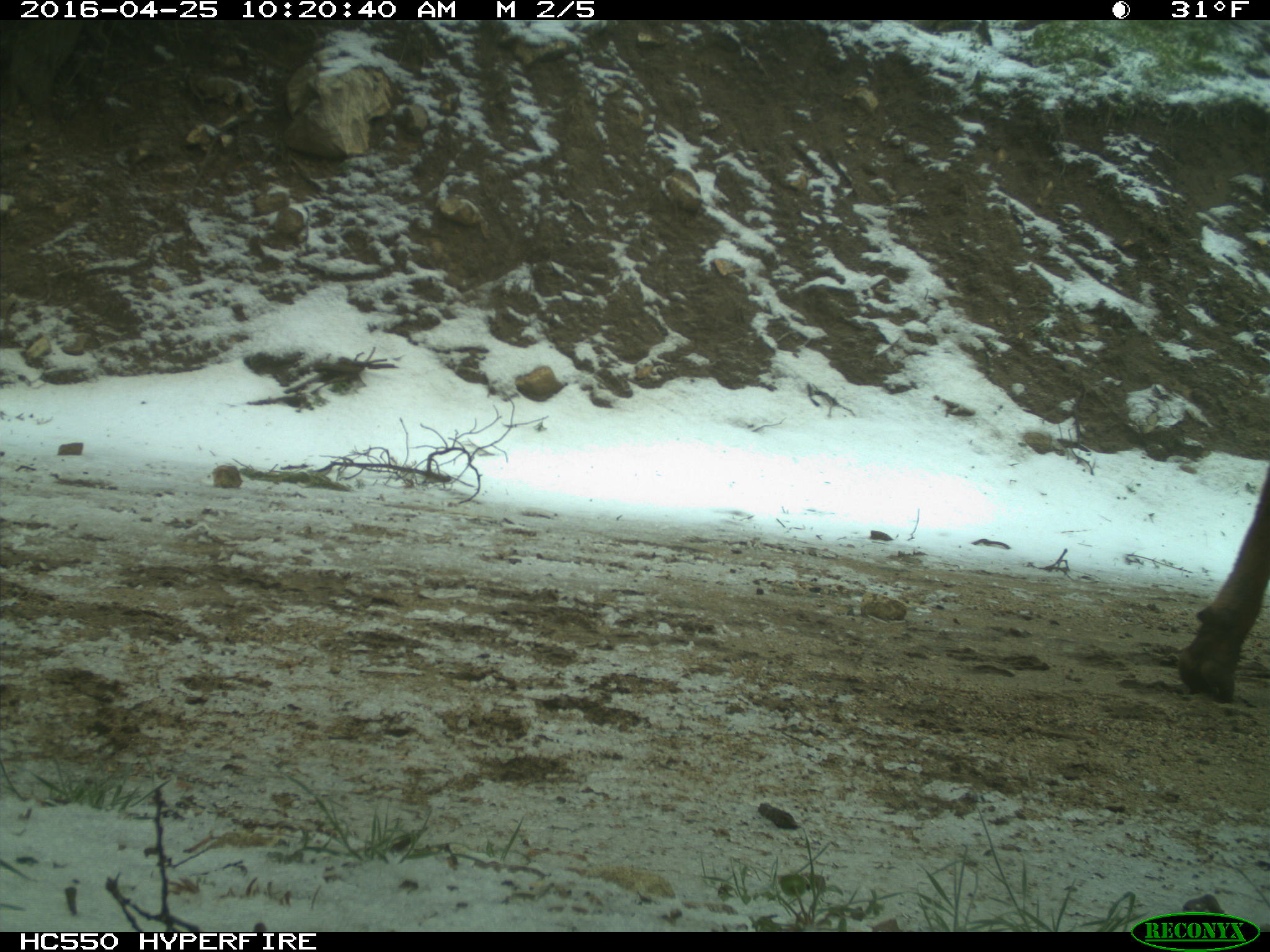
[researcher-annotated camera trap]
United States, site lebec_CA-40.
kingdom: Animalia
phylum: Chordata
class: Mammalia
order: Artiodactyla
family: Bovidae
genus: Bos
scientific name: Bos taurus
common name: domestic cow